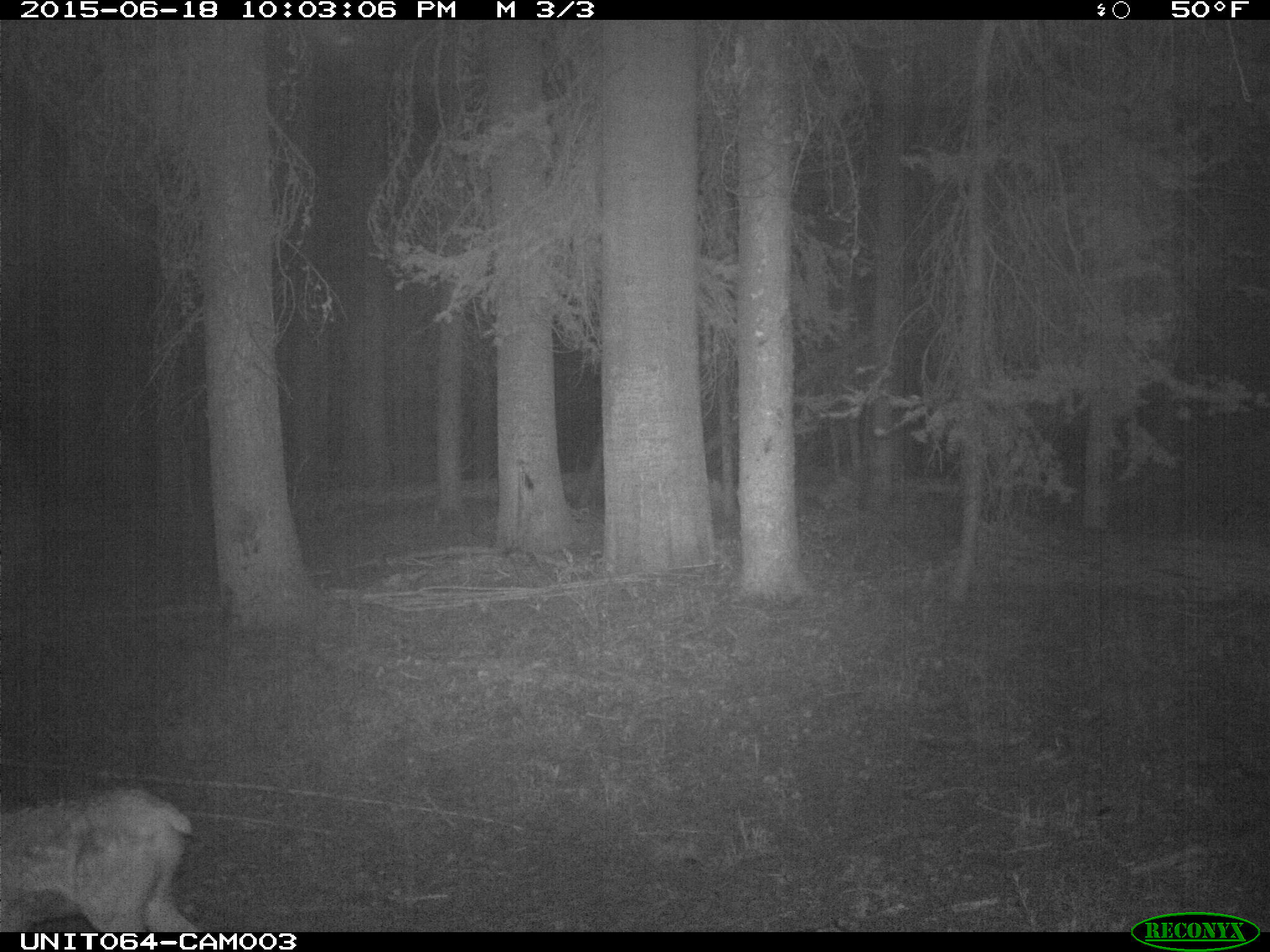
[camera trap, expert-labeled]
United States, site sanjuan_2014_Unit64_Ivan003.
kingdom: Animalia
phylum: Chordata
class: Mammalia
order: Artiodactyla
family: Cervidae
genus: Cervus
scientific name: Cervus elaphus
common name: red deer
Cervus elaphus (red deer).